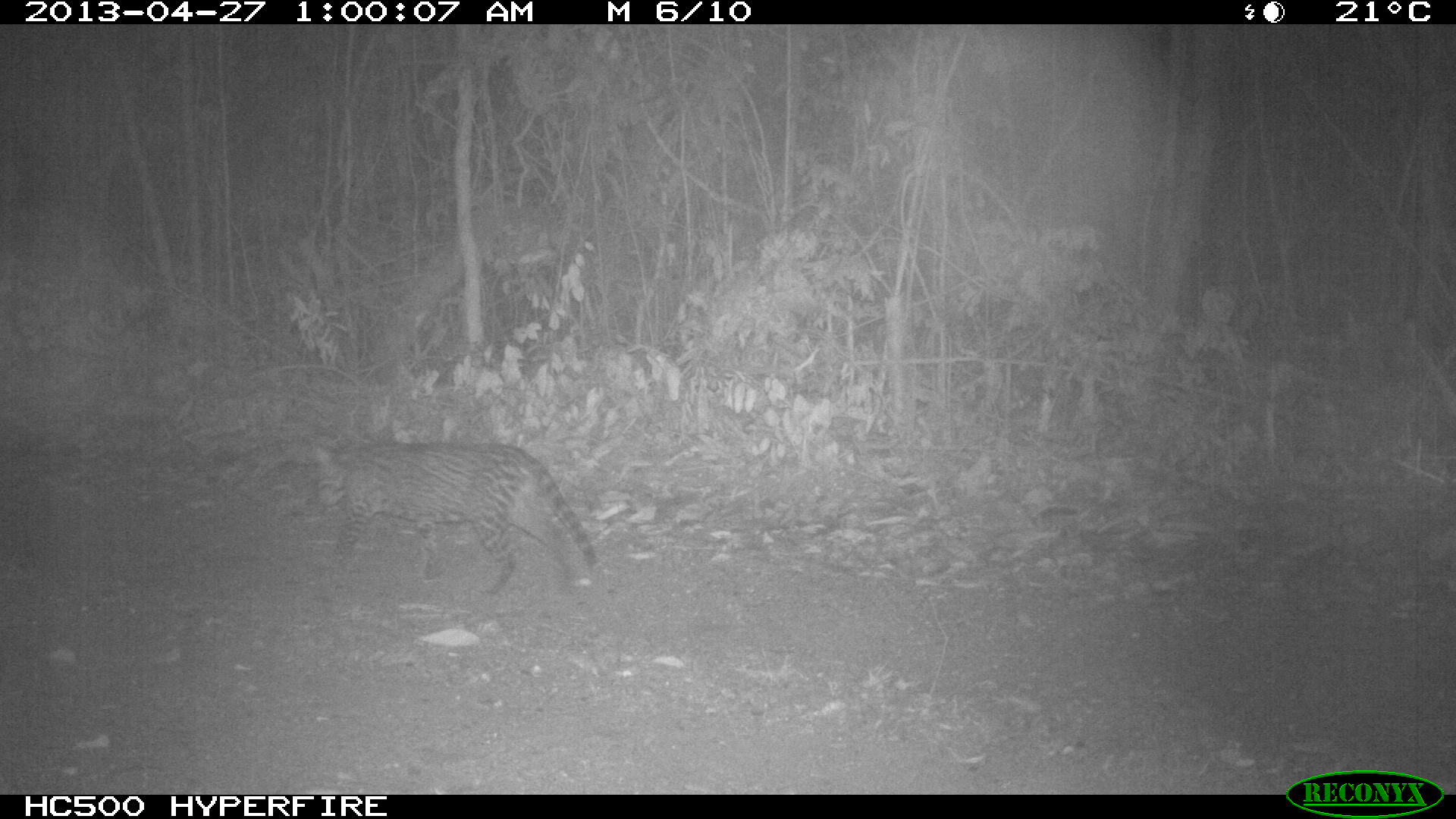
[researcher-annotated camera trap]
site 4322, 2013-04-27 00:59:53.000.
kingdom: Animalia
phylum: Chordata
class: Mammalia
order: Carnivora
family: Felidae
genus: Leopardus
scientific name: Leopardus pardalis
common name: ocelot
Leopardus pardalis (ocelot), count 1.